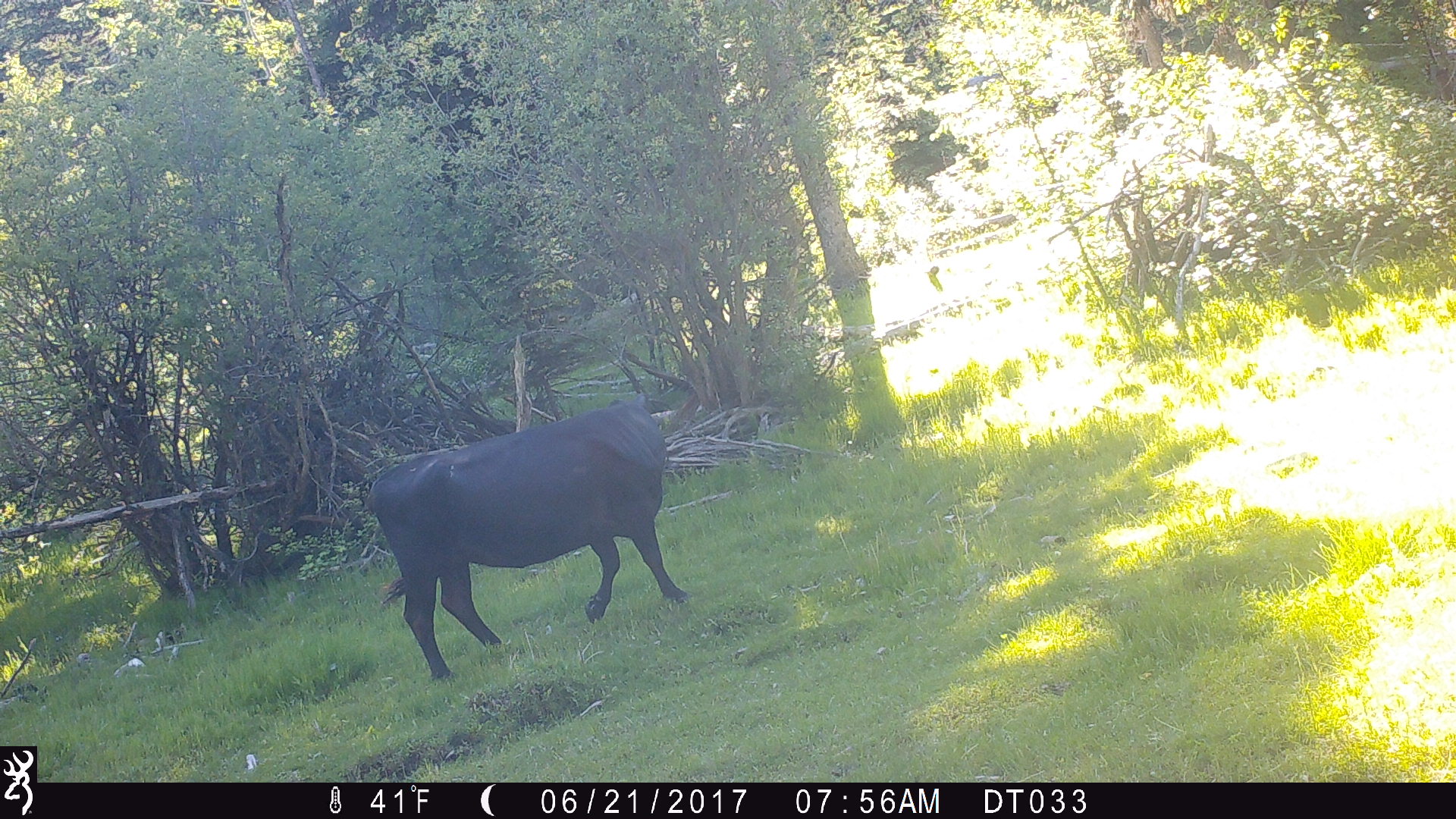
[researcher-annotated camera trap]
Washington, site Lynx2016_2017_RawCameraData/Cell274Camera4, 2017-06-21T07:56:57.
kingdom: Animalia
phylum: Chordata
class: Mammalia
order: Artiodactyla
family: Bovidae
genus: Bos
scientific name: Bos taurus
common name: domestic cattle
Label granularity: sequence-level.